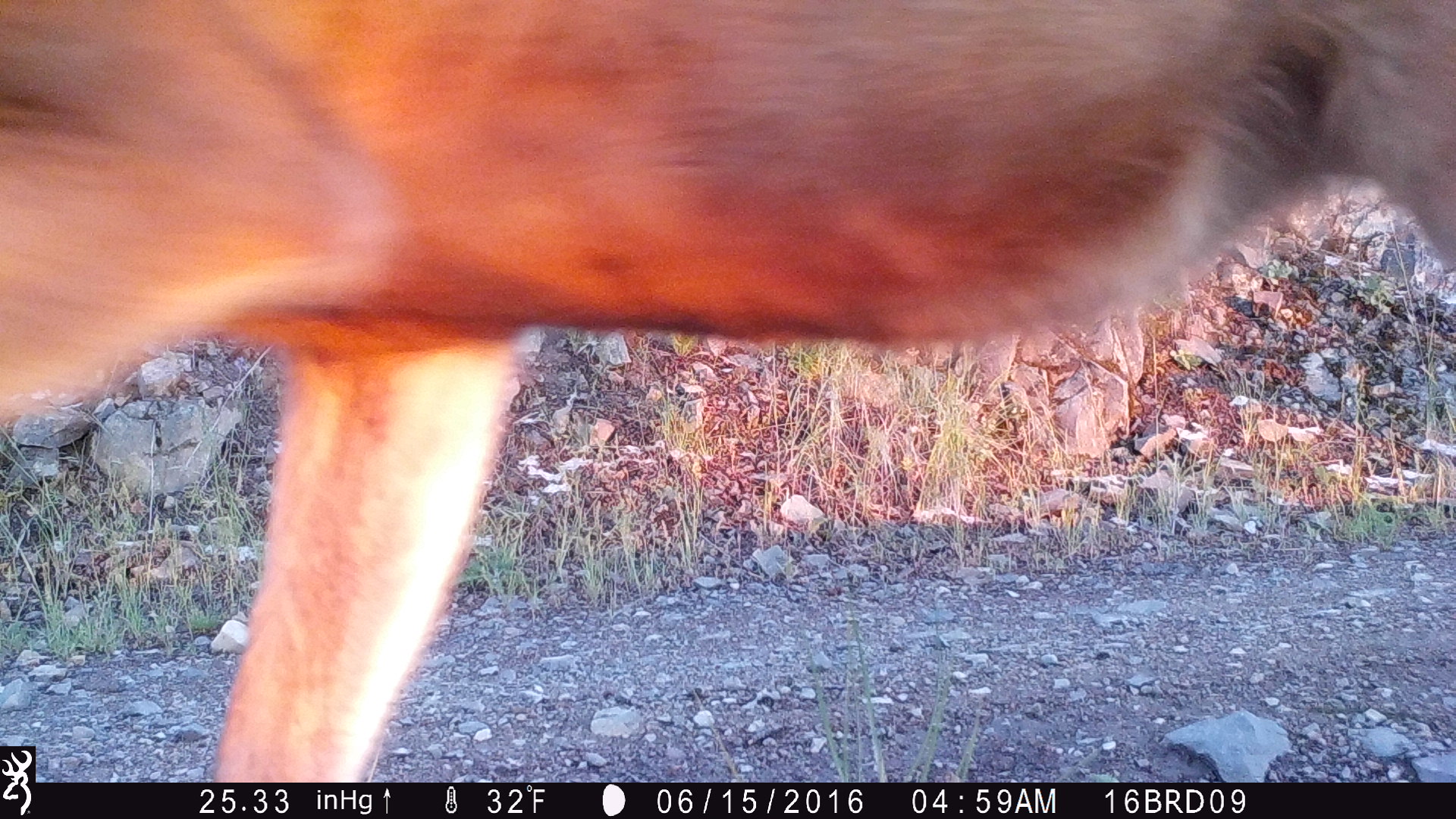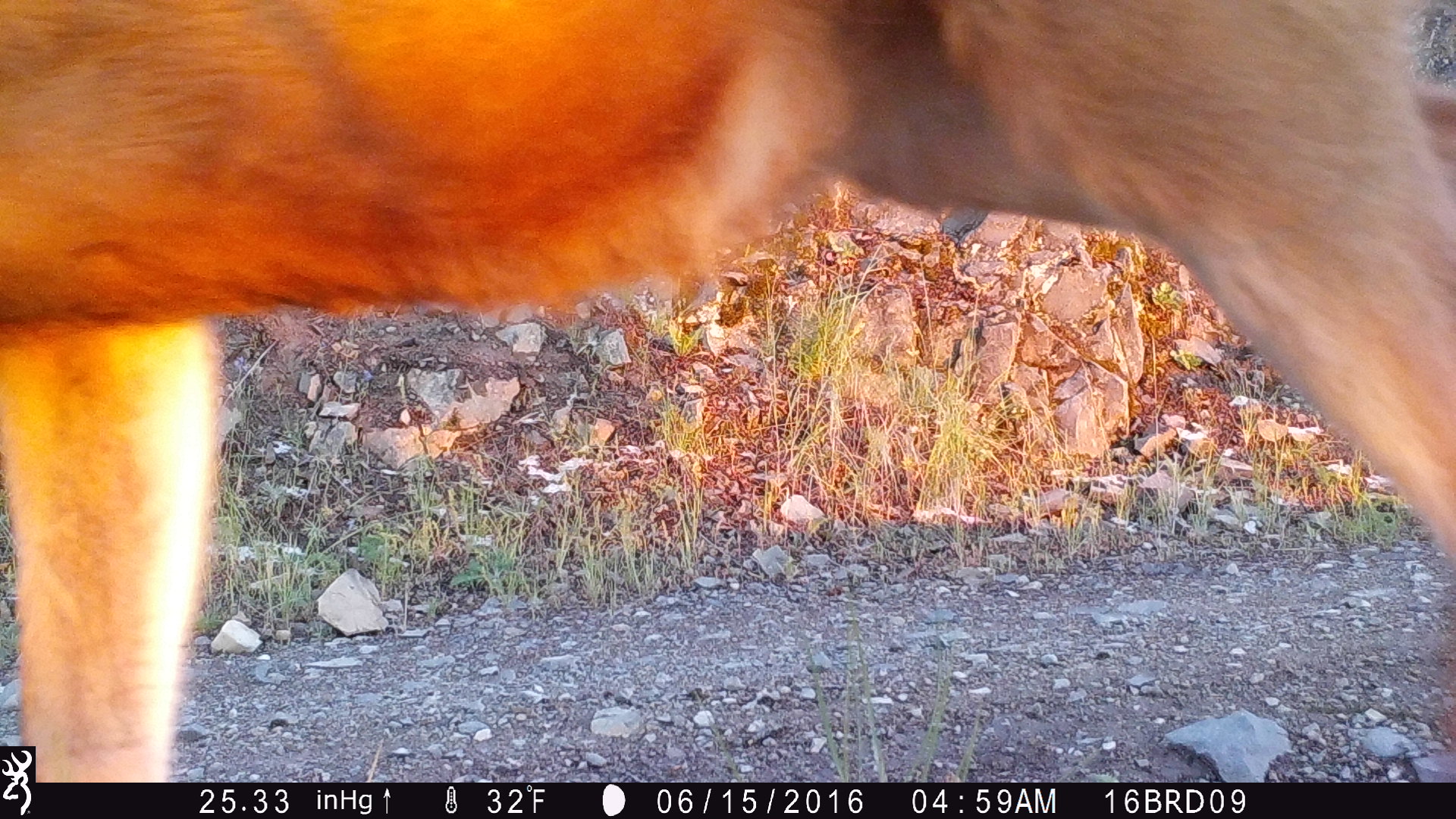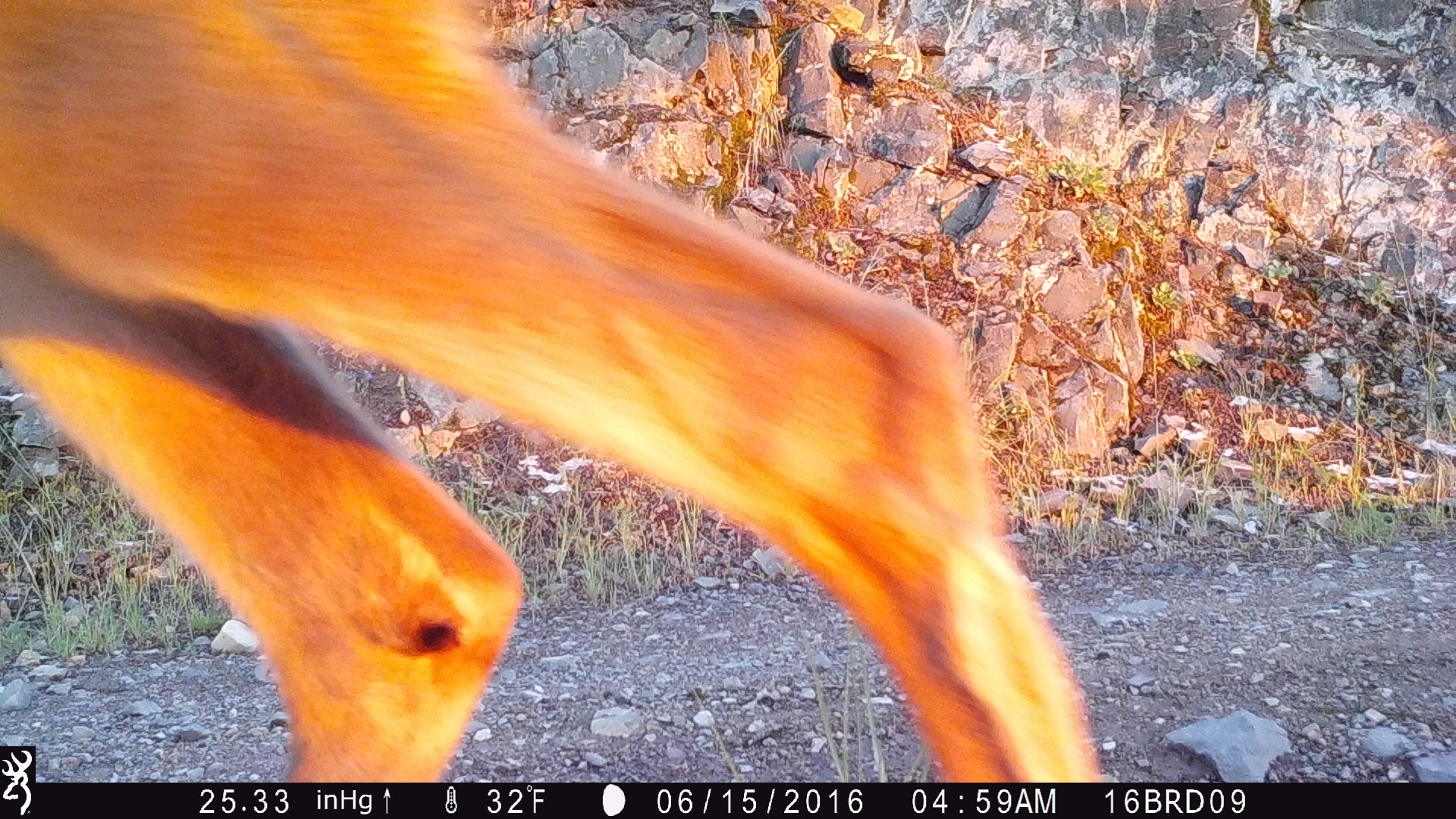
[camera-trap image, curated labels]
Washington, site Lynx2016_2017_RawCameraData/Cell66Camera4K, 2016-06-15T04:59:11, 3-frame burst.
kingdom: Animalia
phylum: Chordata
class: Mammalia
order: Artiodactyla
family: Cervidae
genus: Odocoileus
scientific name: Odocoileus hemionus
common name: mule deer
Odocoileus hemionus (mule deer). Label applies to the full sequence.